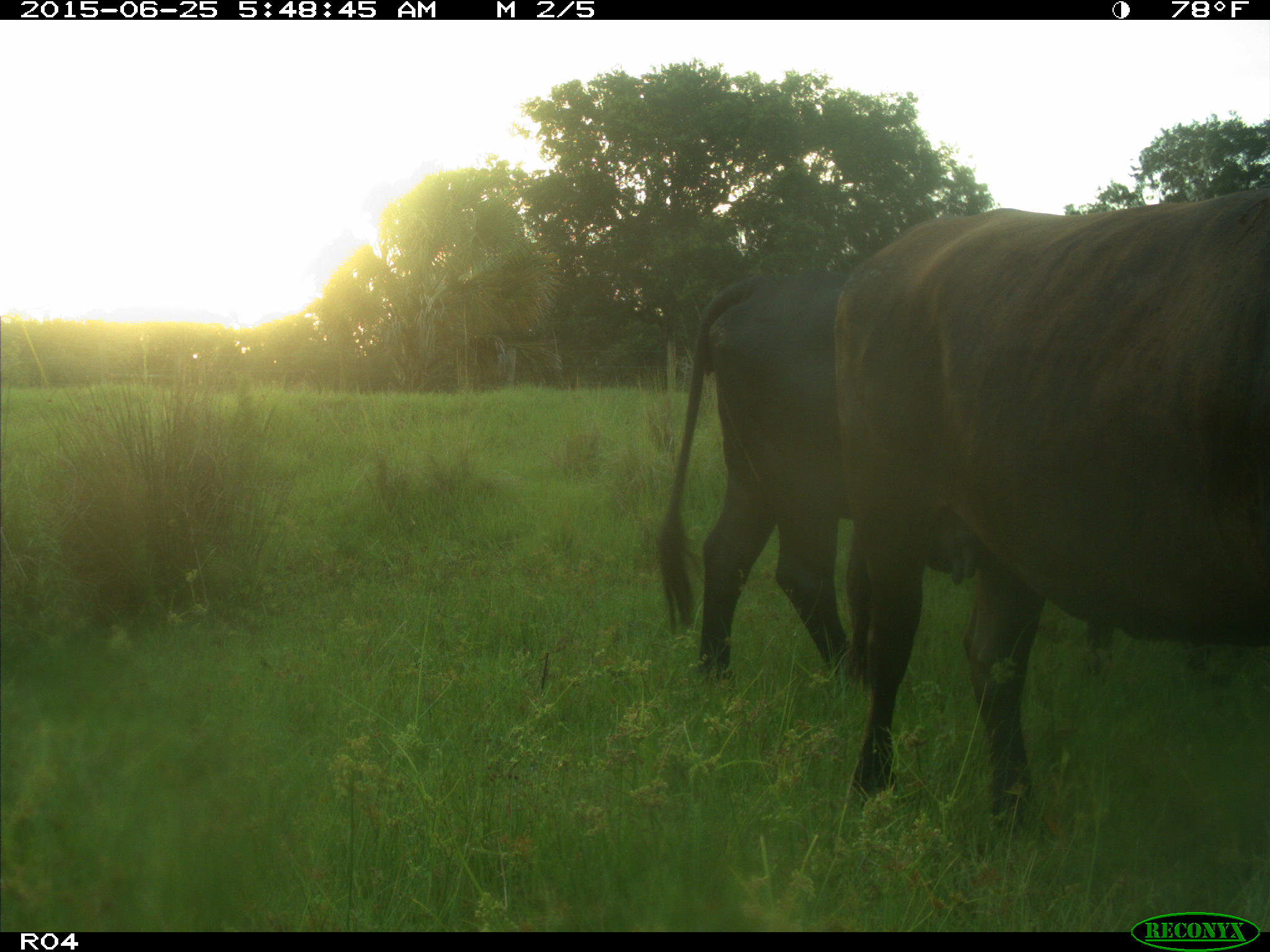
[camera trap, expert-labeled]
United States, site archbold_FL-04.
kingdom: Animalia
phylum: Chordata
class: Mammalia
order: Artiodactyla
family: Bovidae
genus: Bos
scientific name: Bos taurus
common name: domestic cow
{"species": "Bos taurus (domestic cow)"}